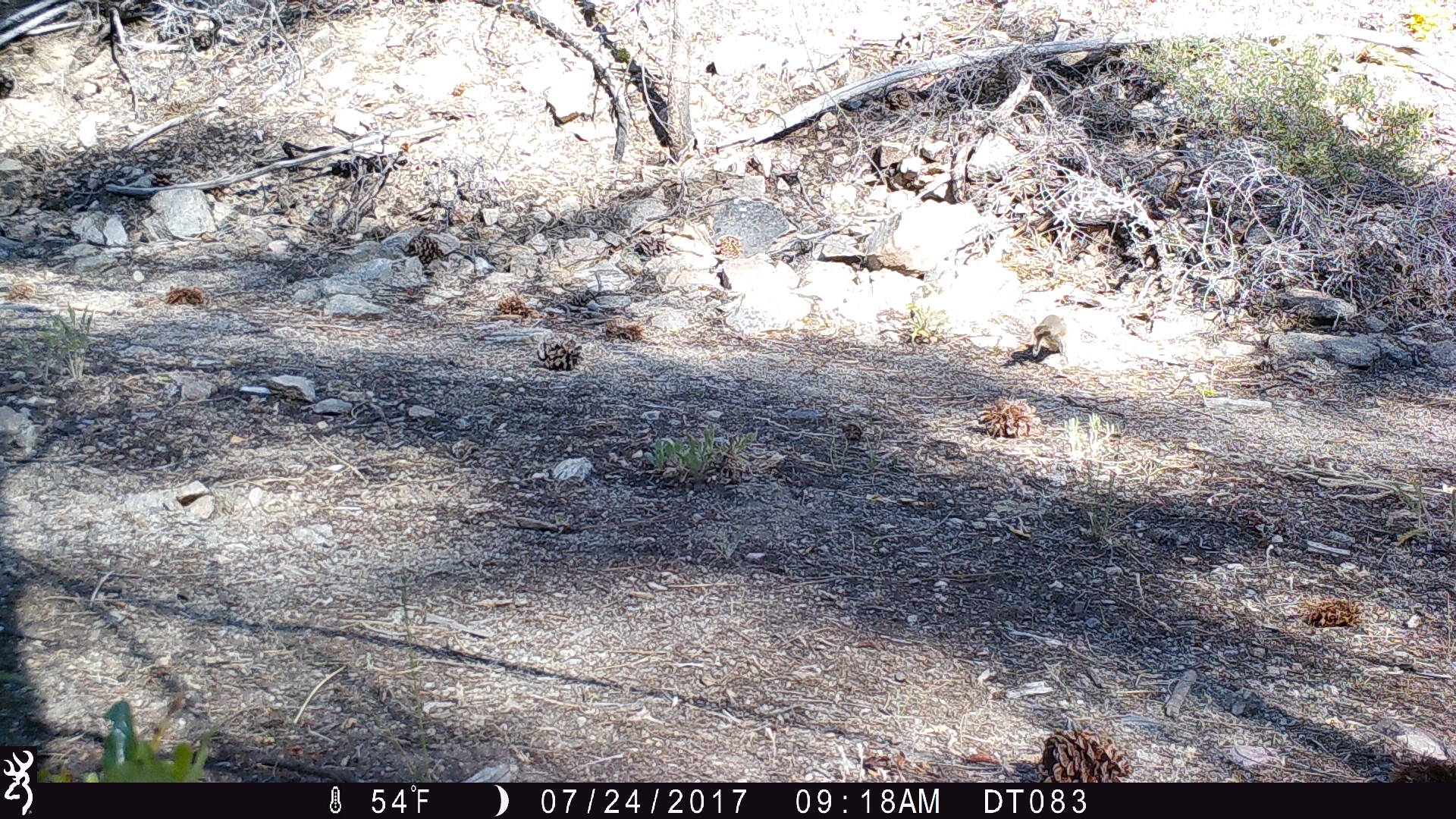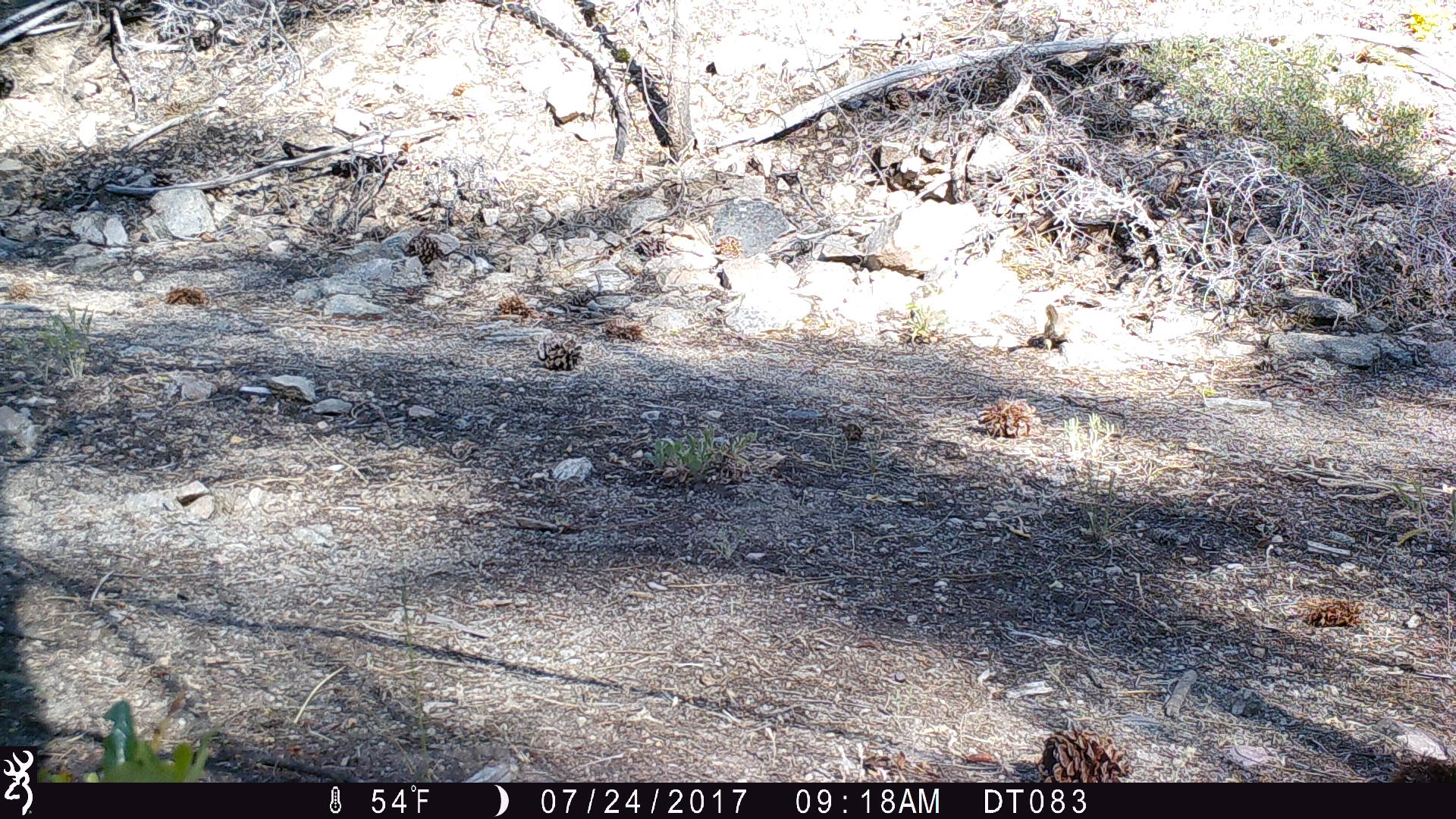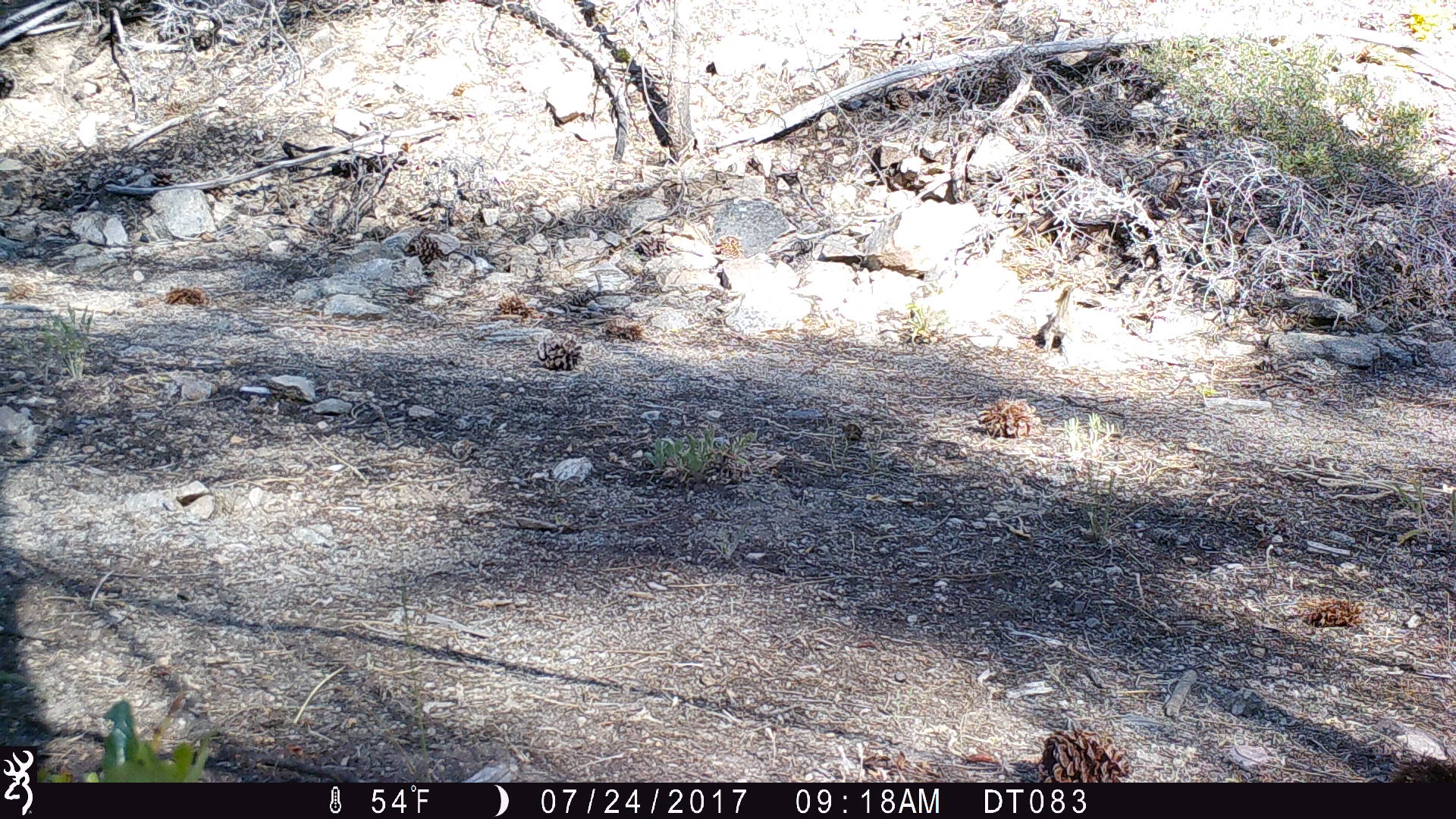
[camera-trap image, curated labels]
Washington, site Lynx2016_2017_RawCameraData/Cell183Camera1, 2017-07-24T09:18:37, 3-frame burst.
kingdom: Animalia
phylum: Chordata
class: Mammalia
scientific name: Mammalia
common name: small mammal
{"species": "small mammal (Mammalia)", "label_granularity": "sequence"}